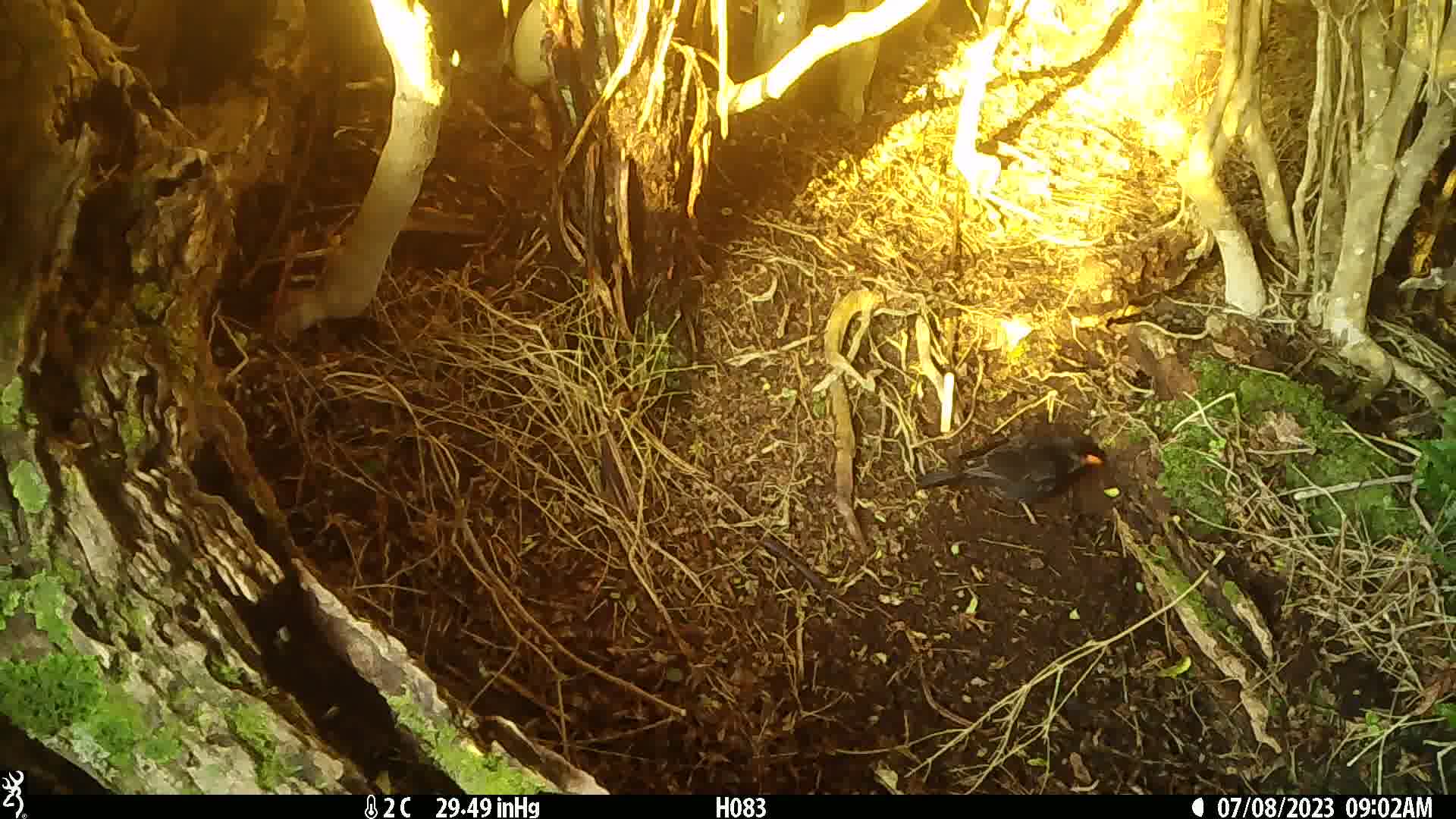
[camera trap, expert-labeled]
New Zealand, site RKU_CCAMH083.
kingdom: Animalia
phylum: Chordata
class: Aves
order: Passeriformes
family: Turdidae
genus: Turdus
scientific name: Turdus merula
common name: eurasian blackbird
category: blackbird